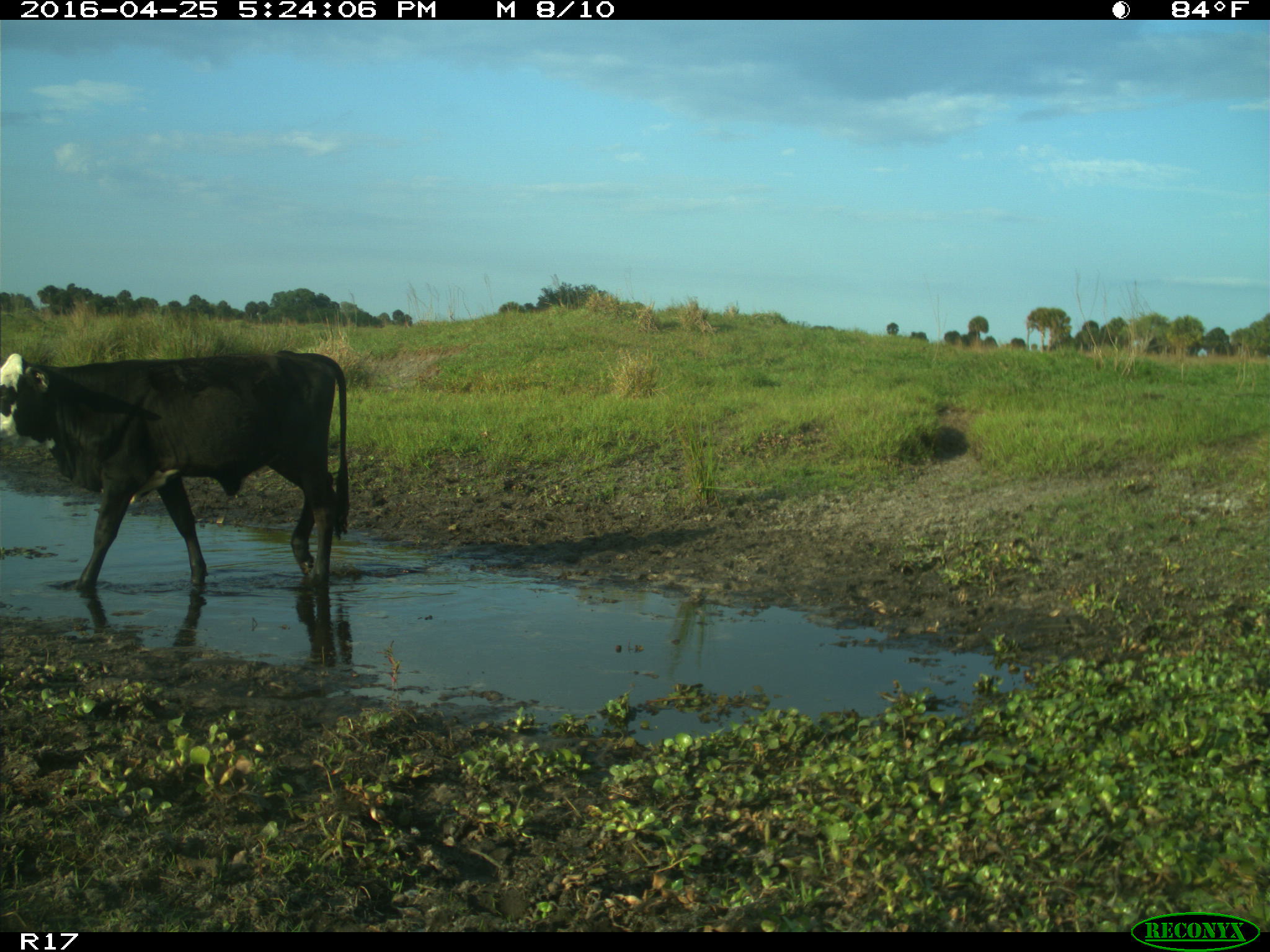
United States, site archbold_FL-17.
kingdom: Animalia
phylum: Chordata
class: Mammalia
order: Artiodactyla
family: Bovidae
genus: Bos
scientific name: Bos taurus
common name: domestic cow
Bos taurus (domestic cow).